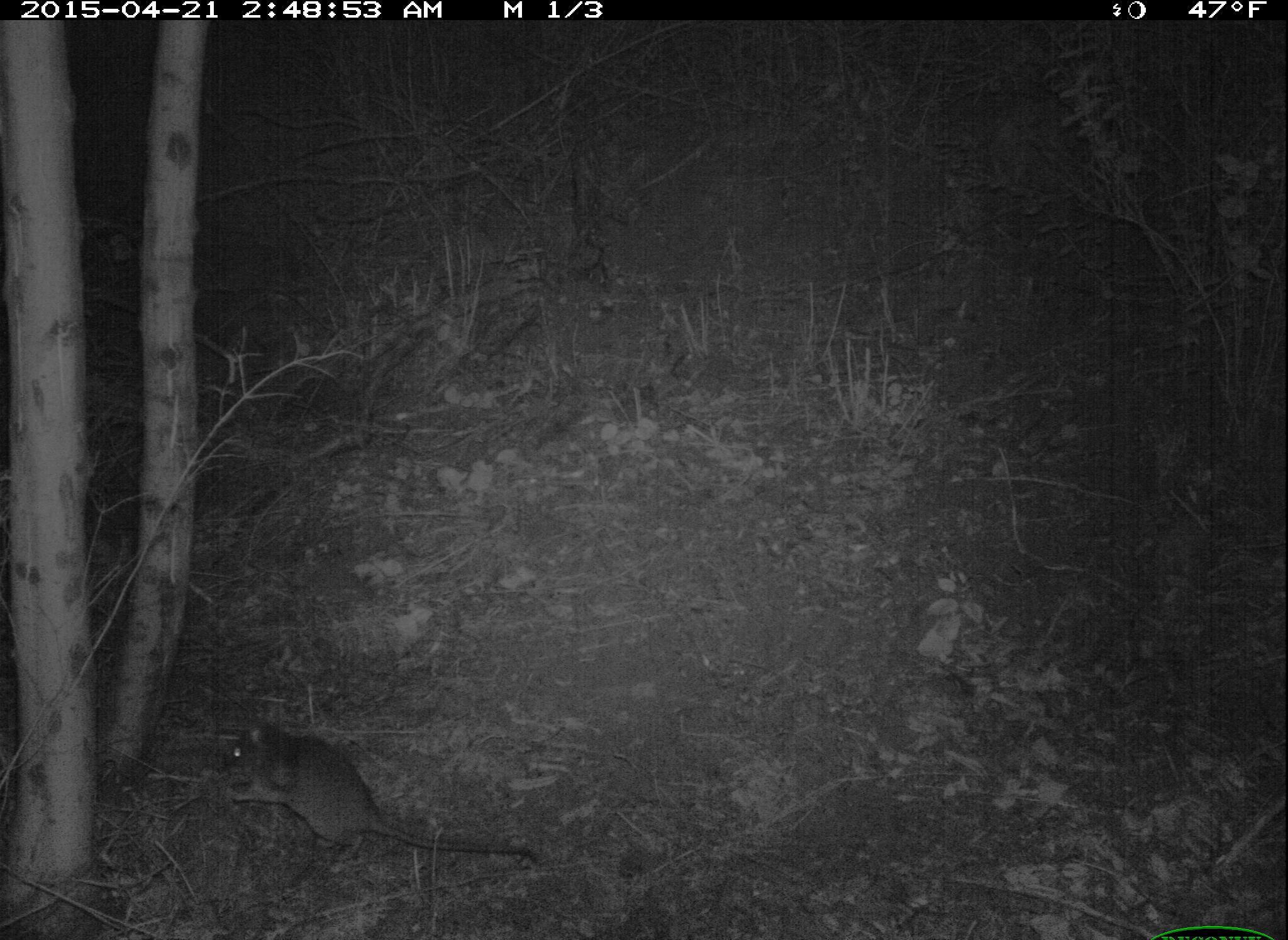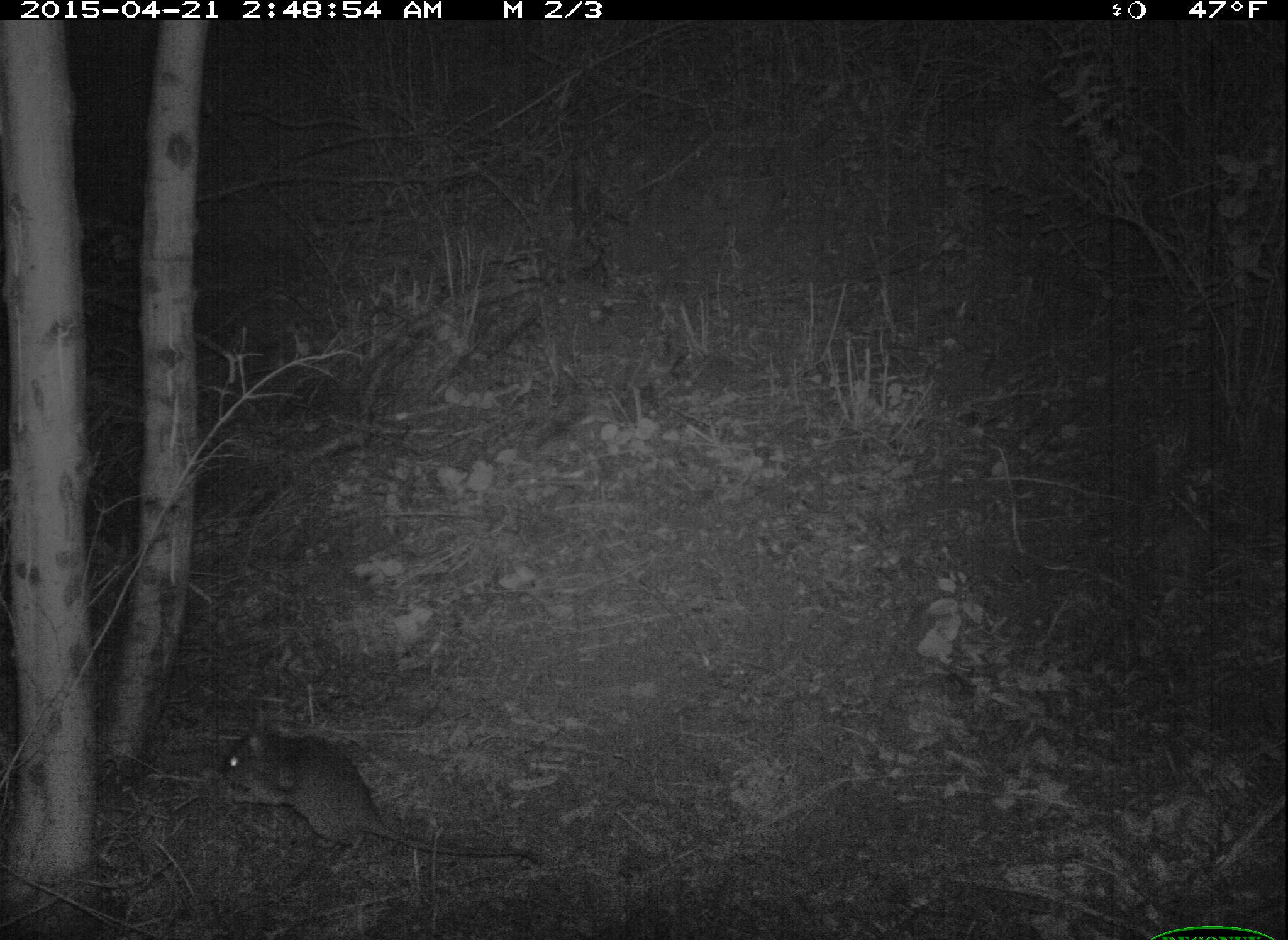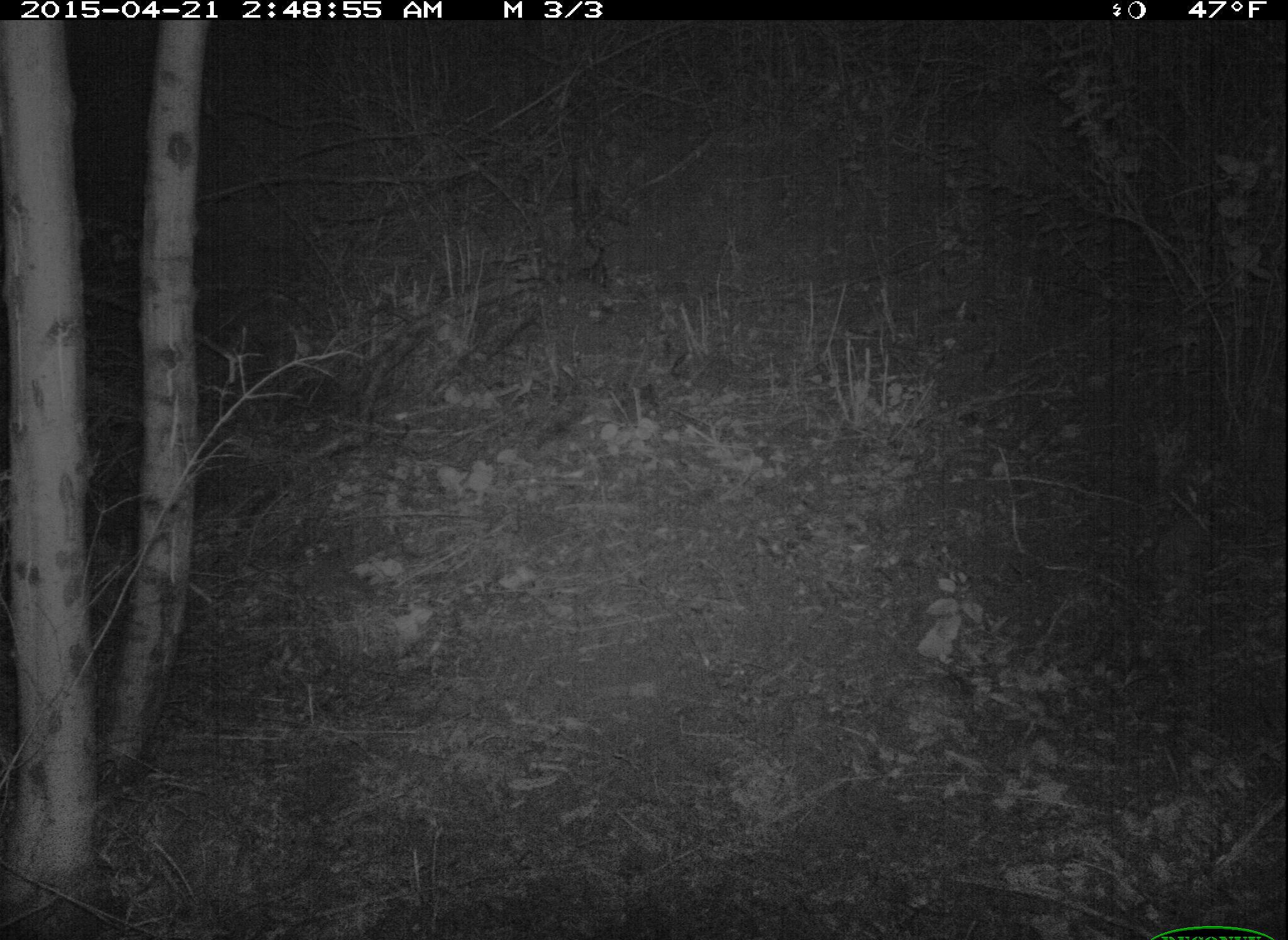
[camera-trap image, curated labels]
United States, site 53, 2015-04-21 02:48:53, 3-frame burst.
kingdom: Animalia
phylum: Chordata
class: Mammalia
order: Rodentia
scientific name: Rodentia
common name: rodent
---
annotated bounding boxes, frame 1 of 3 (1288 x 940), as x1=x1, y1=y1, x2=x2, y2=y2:
rodent: x1=219, y1=723, x2=546, y2=867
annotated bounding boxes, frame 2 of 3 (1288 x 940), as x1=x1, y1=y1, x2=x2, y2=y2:
rodent: x1=216, y1=726, x2=540, y2=871